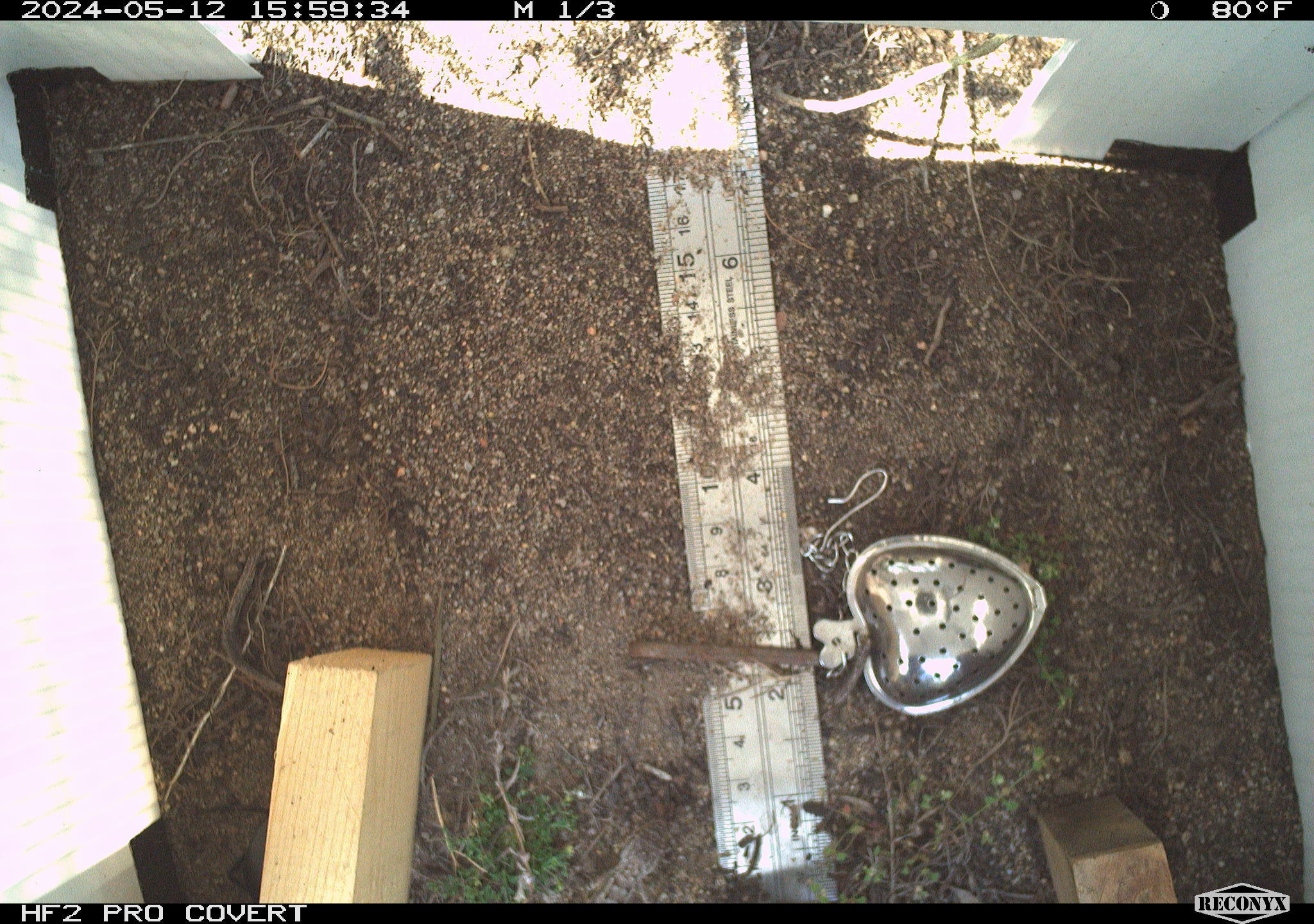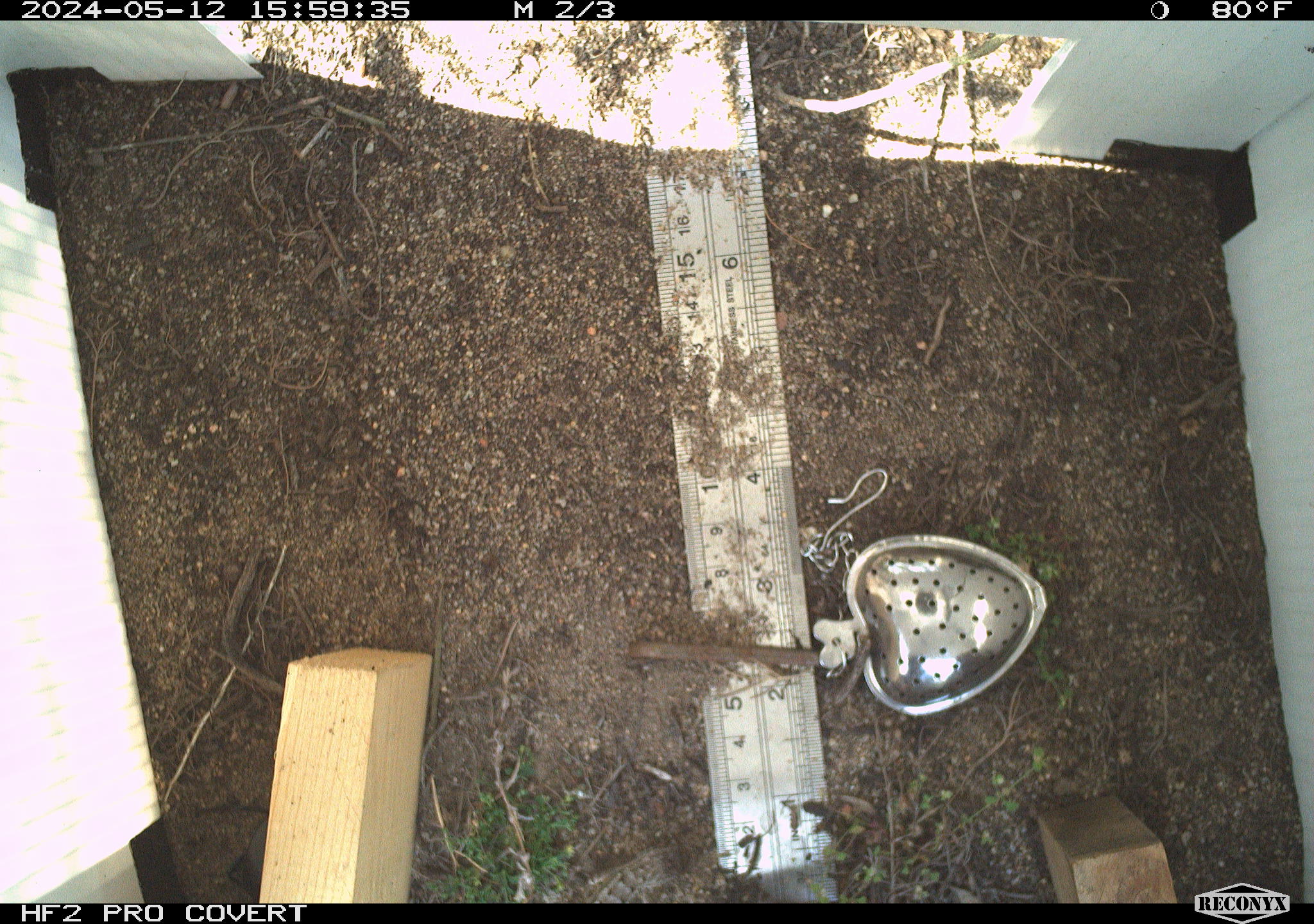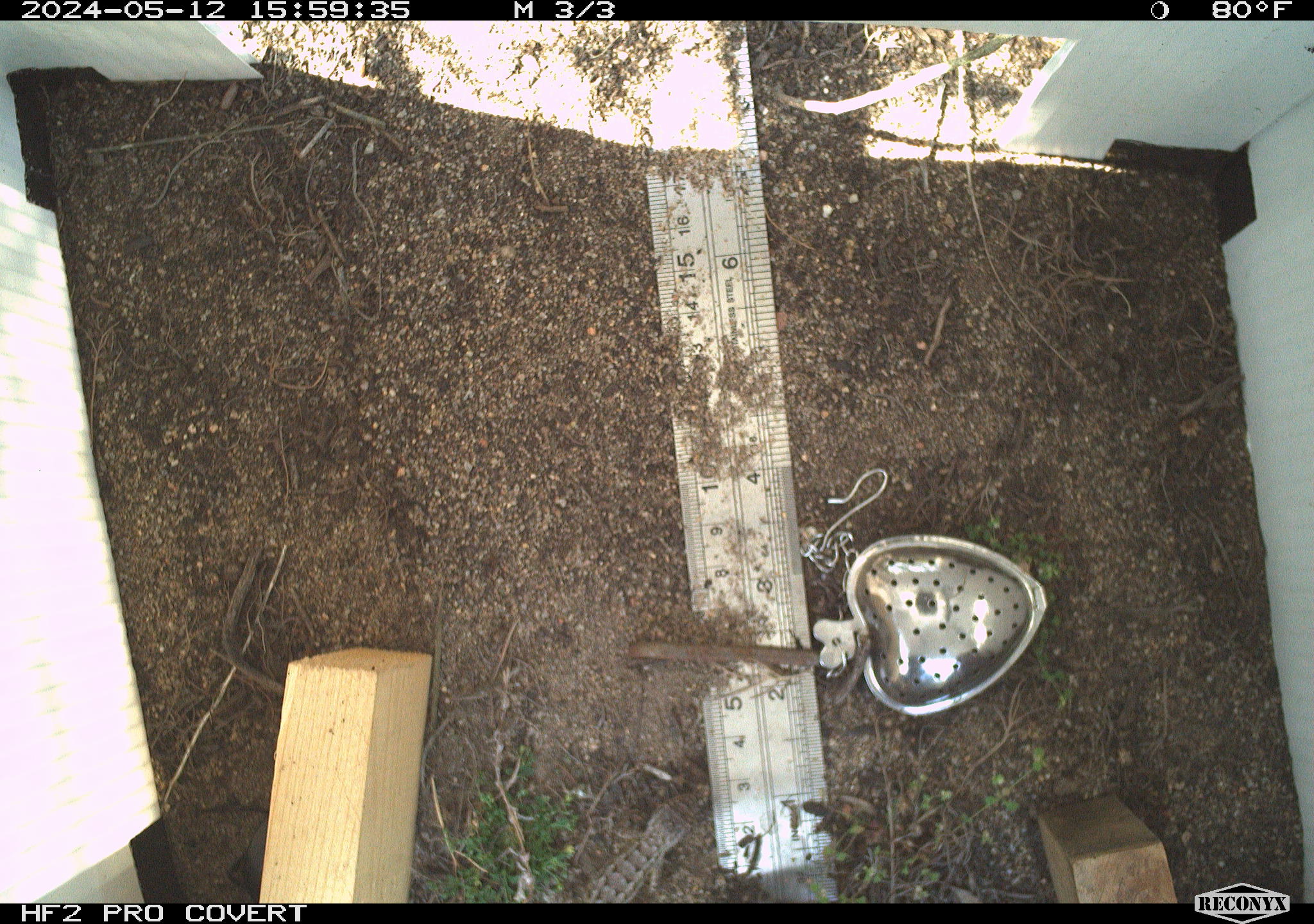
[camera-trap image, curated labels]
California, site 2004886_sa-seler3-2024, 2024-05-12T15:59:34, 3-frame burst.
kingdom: Animalia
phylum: Chordata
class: Reptilia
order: Squamata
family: Phrynosomatidae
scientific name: Phrynosomatidae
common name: phrynosomatid lizards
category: phrynosomatidae family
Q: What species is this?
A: Phrynosomatidae family (phrynosomatid lizards) (Phrynosomatidae).